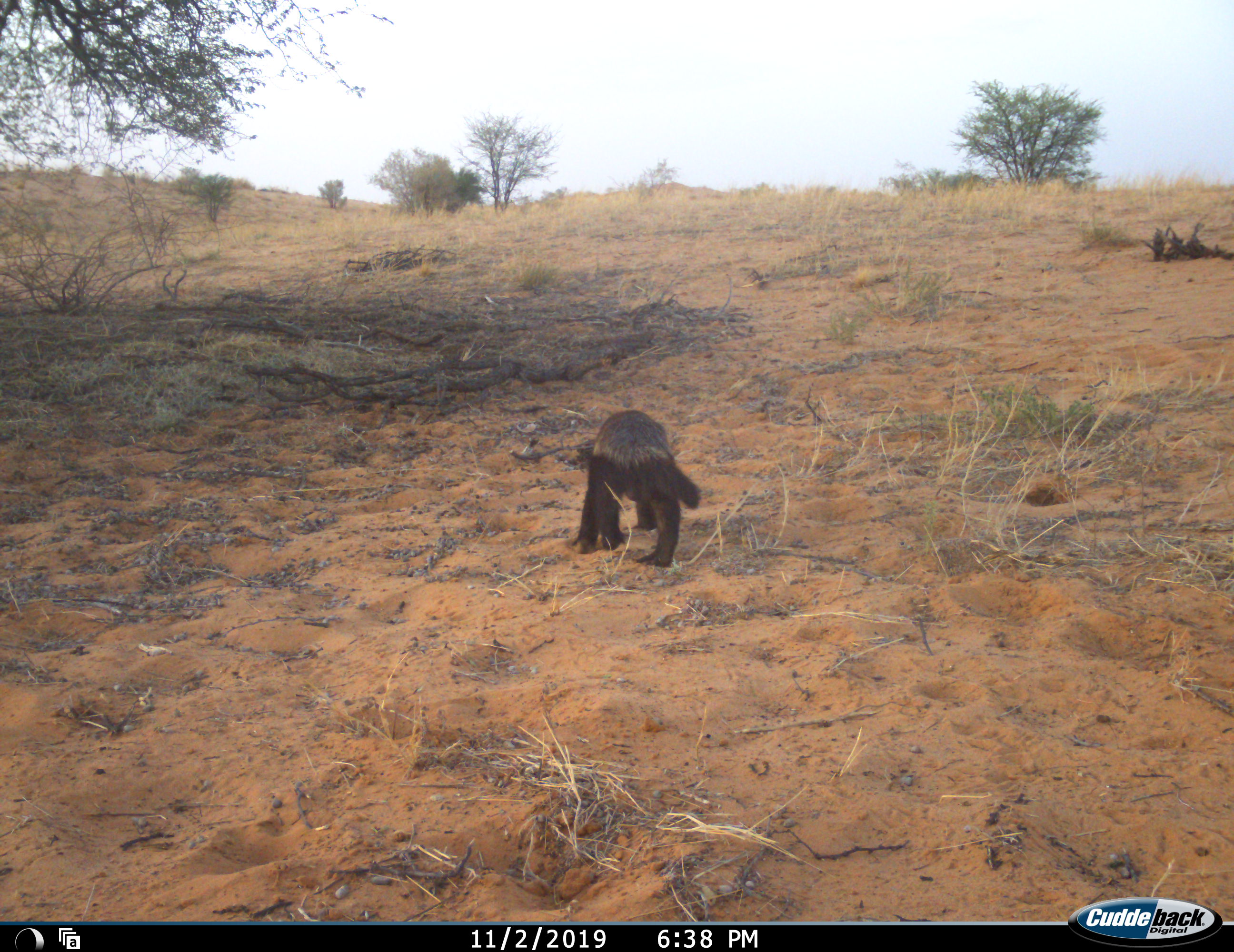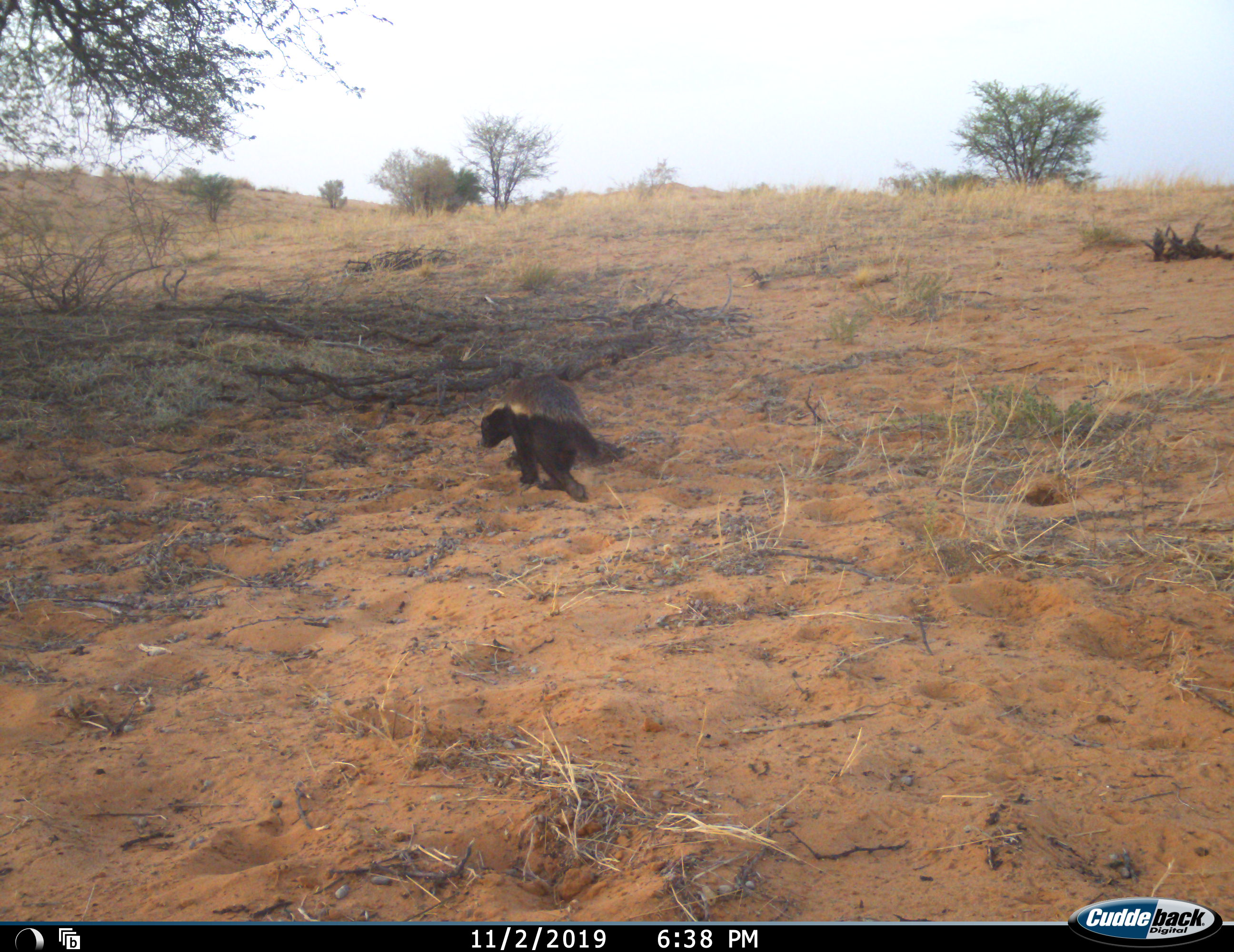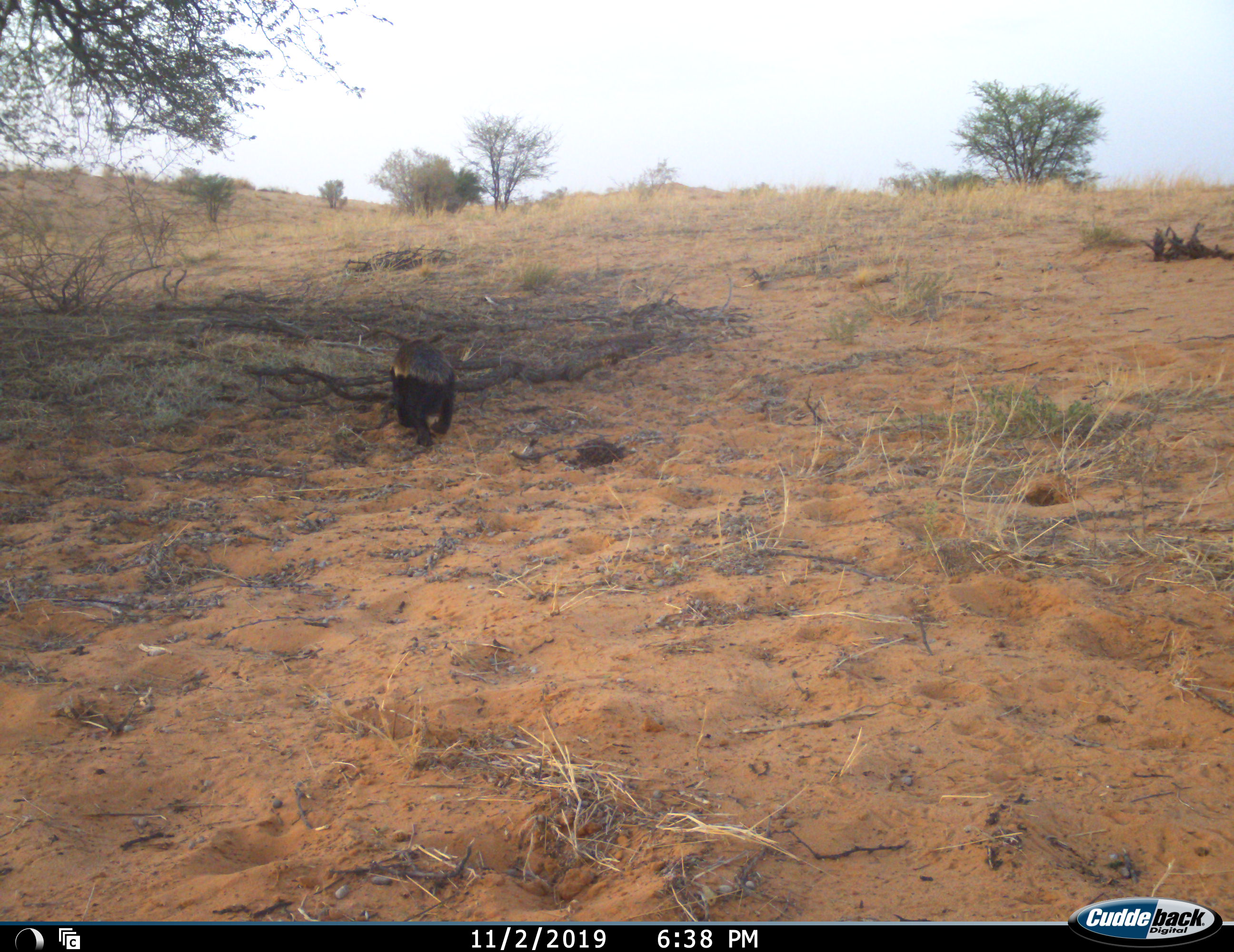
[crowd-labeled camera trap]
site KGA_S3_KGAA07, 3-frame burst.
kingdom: Animalia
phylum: Chordata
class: Mammalia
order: Carnivora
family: Mustelidae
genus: Mellivora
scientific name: Mellivora capensis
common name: honey badger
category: honeybadger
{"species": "honeybadger (honey badger) (Mellivora capensis)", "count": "1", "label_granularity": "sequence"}